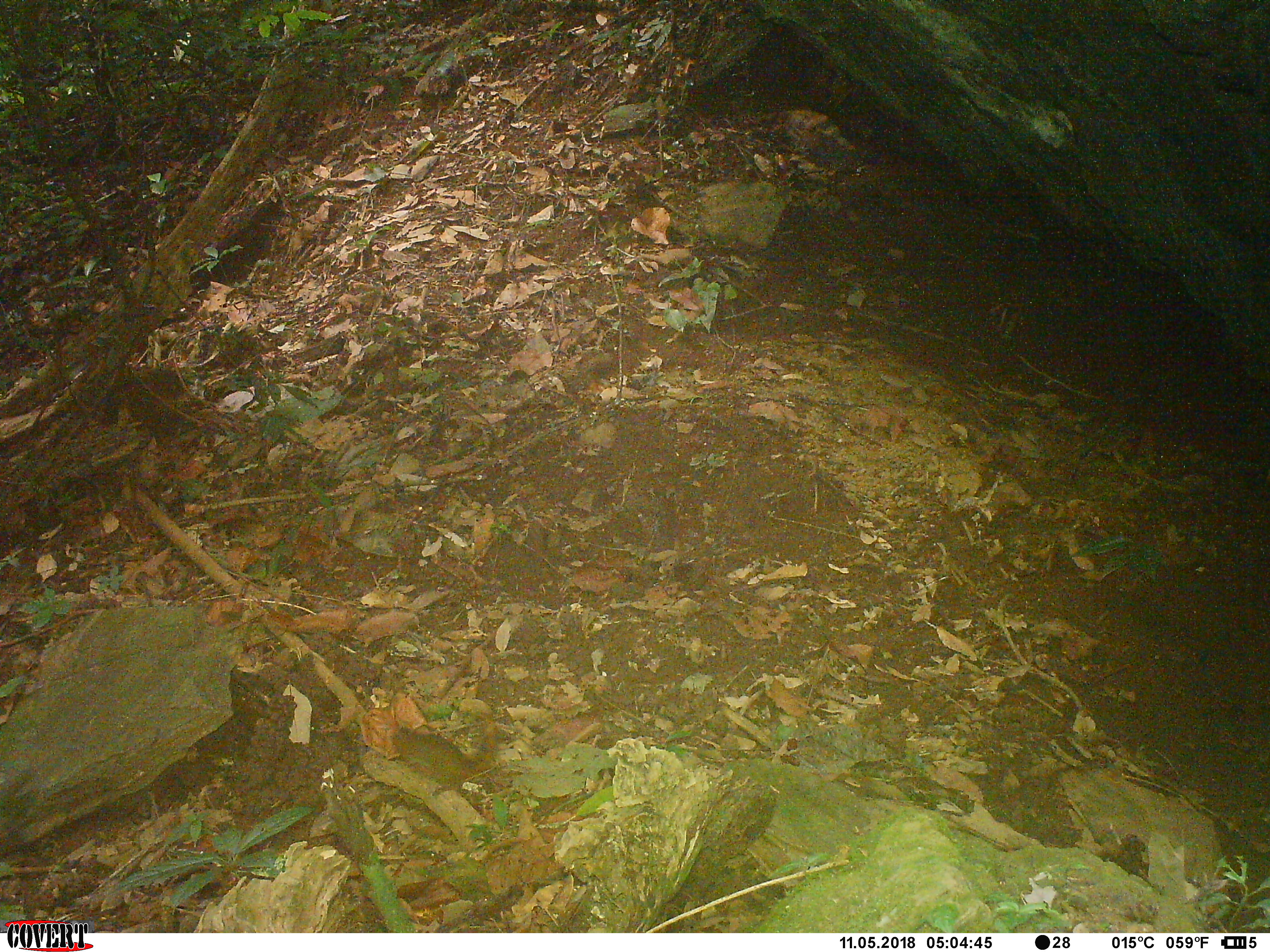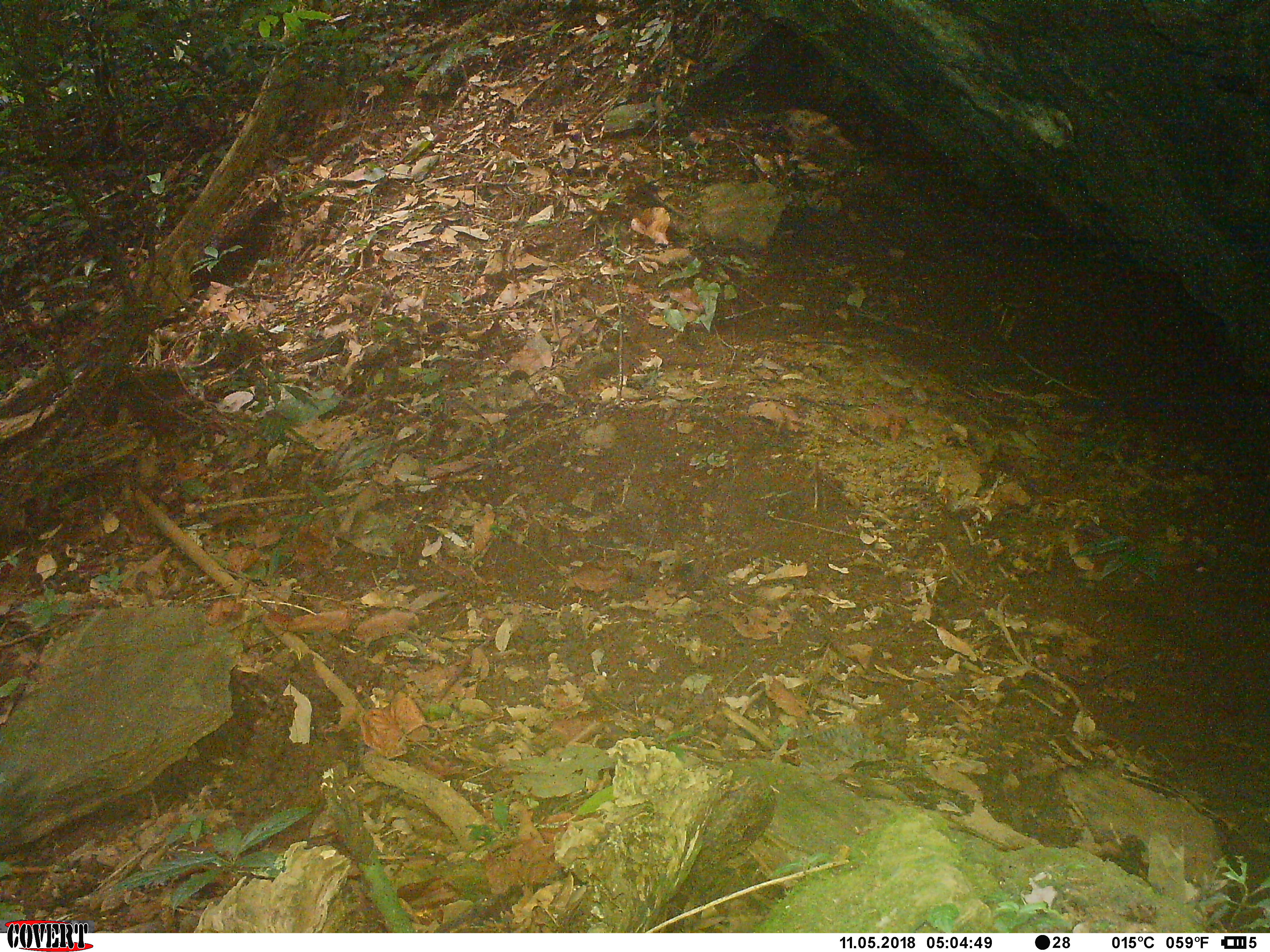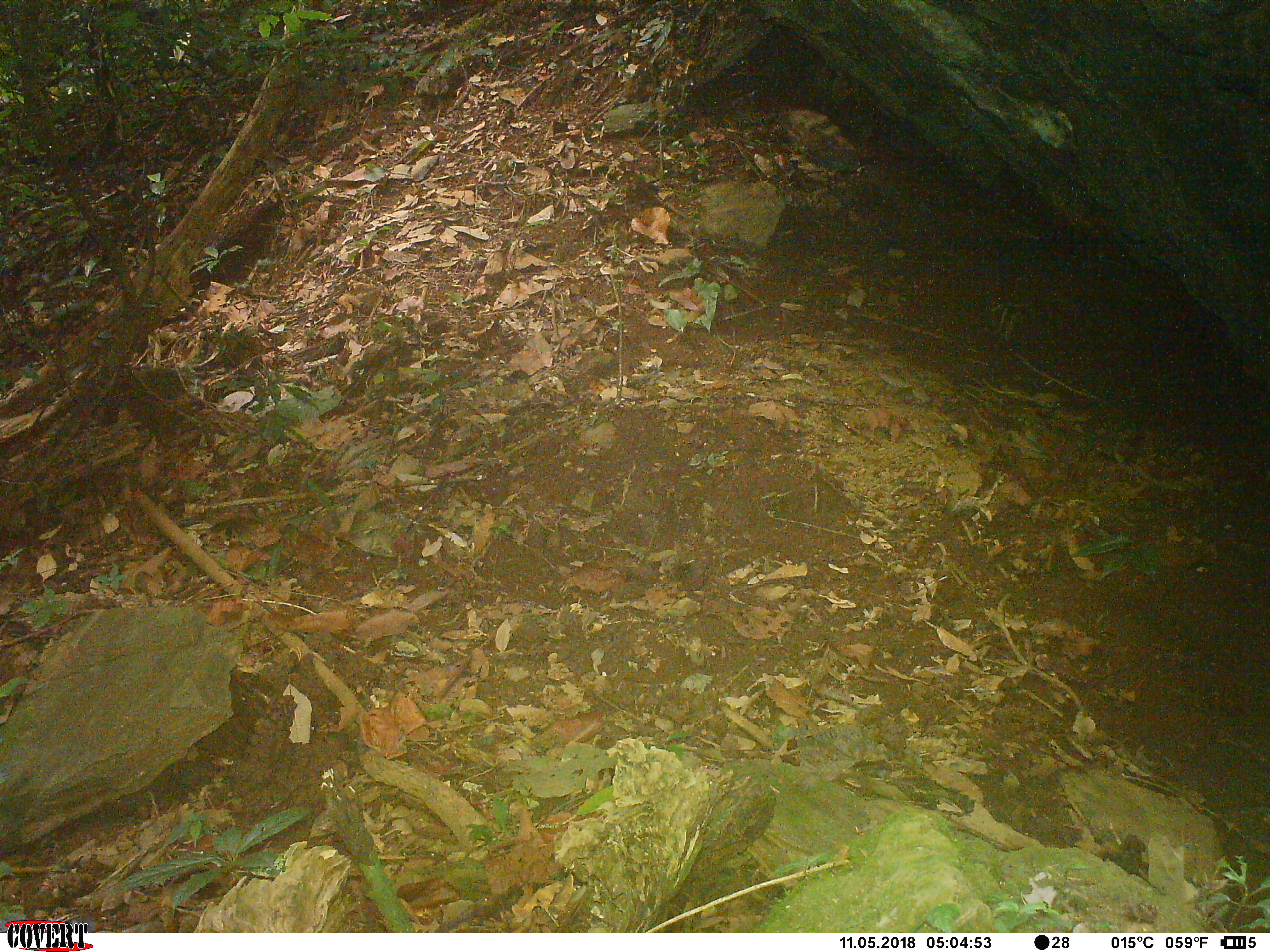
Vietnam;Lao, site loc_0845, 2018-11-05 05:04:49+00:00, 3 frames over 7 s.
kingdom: Animalia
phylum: Chordata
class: Mammalia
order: Rodentia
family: Sciuridae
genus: Dremomys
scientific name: Dremomys rufigenis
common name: red-cheeked squirrel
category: red cheeked squirrel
Red cheeked squirrel (red-cheeked squirrel) (Dremomys rufigenis). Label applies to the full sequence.